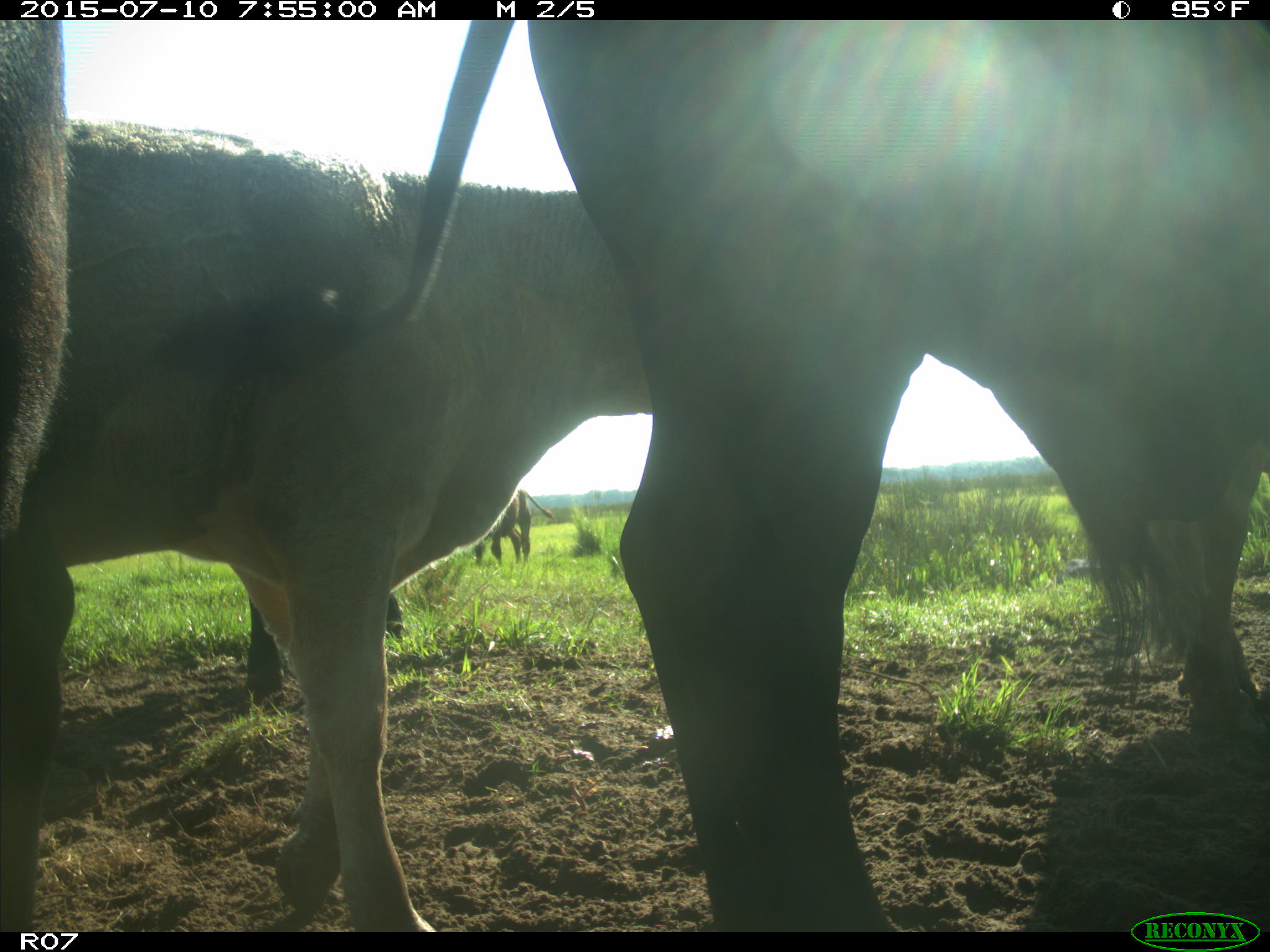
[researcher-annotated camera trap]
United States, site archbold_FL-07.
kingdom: Animalia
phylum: Chordata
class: Mammalia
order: Artiodactyla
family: Bovidae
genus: Bos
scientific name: Bos taurus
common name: domestic cow